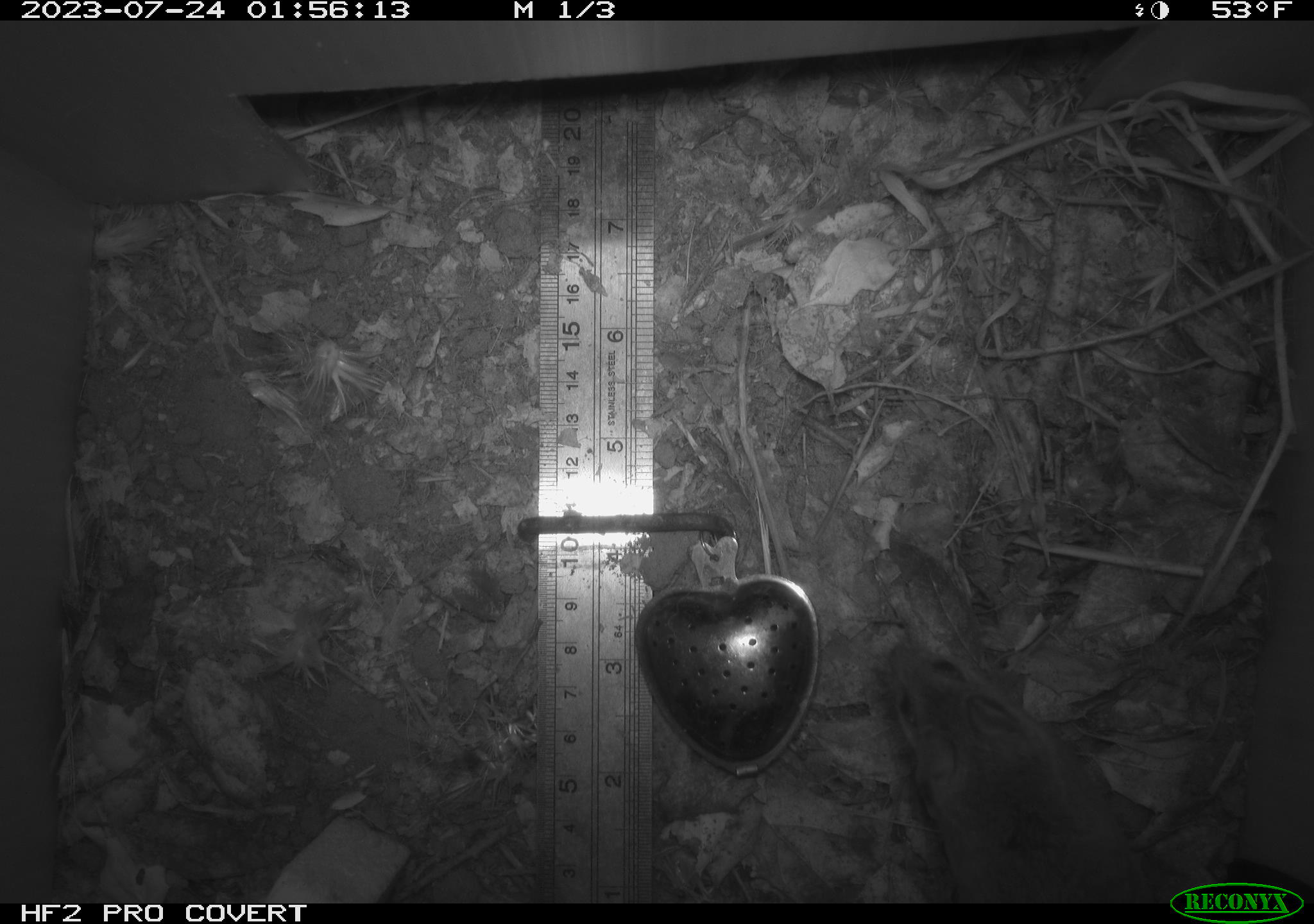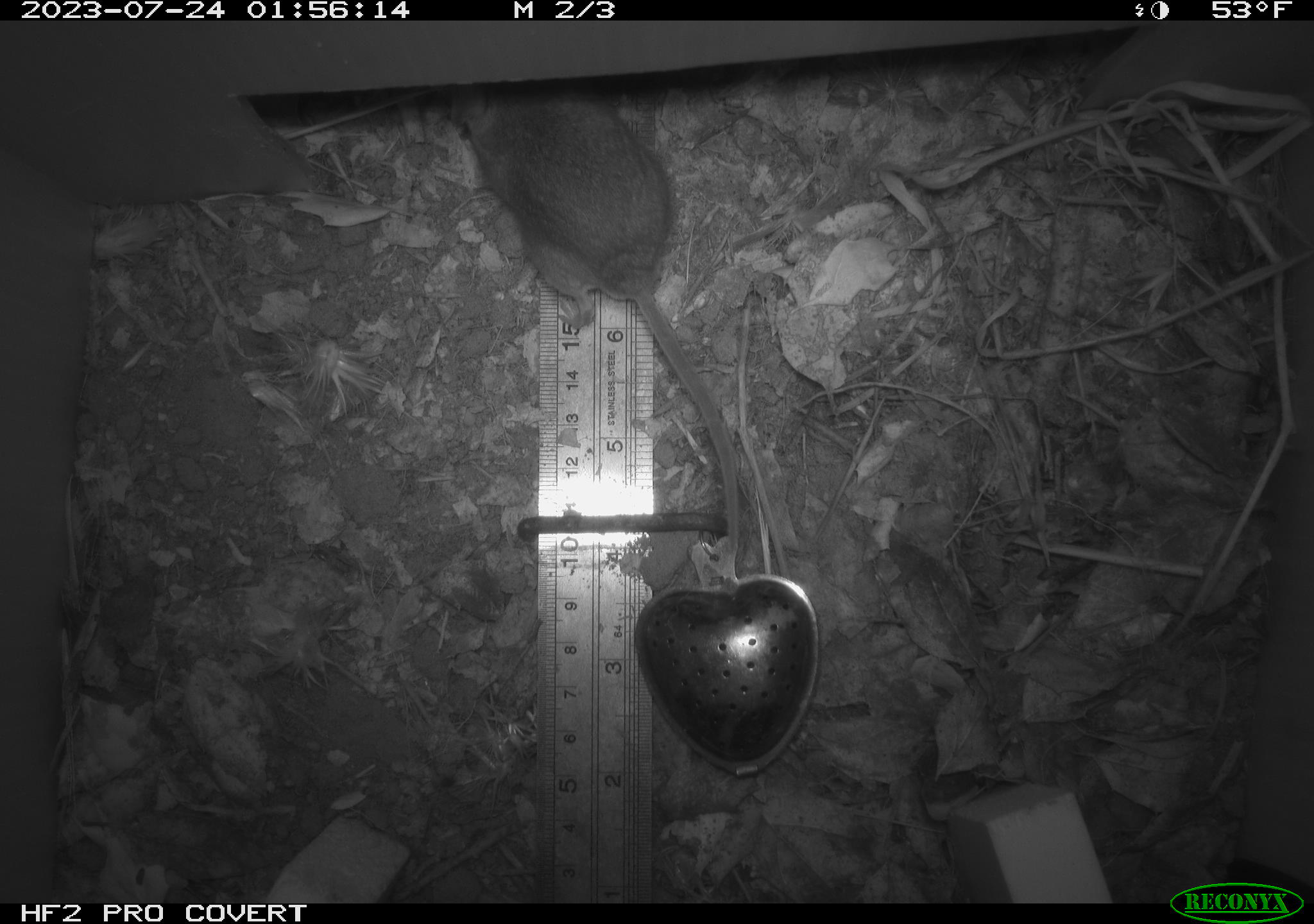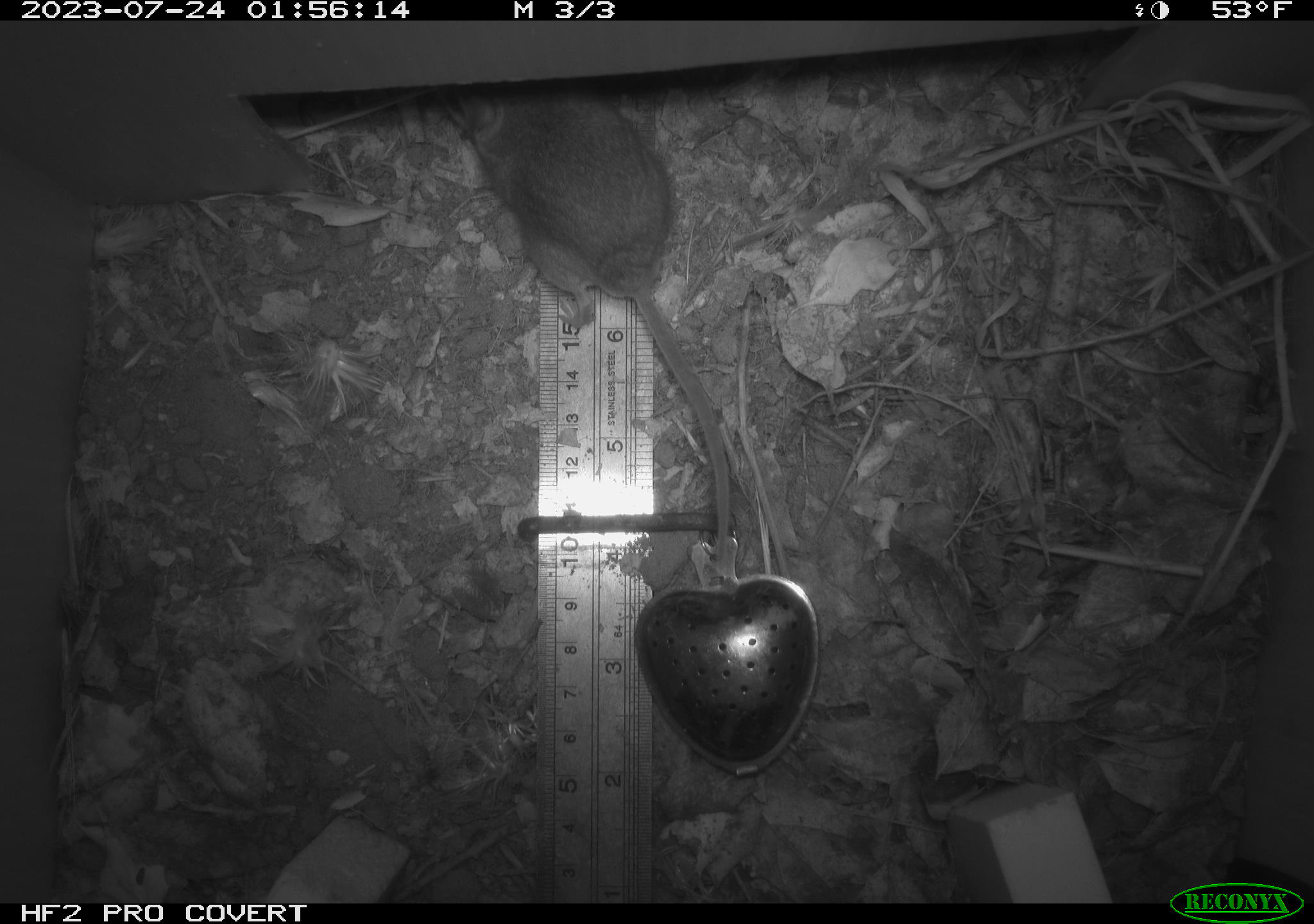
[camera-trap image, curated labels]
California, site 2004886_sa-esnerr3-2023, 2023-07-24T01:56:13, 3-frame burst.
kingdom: Animalia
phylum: Chordata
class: Mammalia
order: Rodentia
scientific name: Rodentia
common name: mouse species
Mouse species (Rodentia).